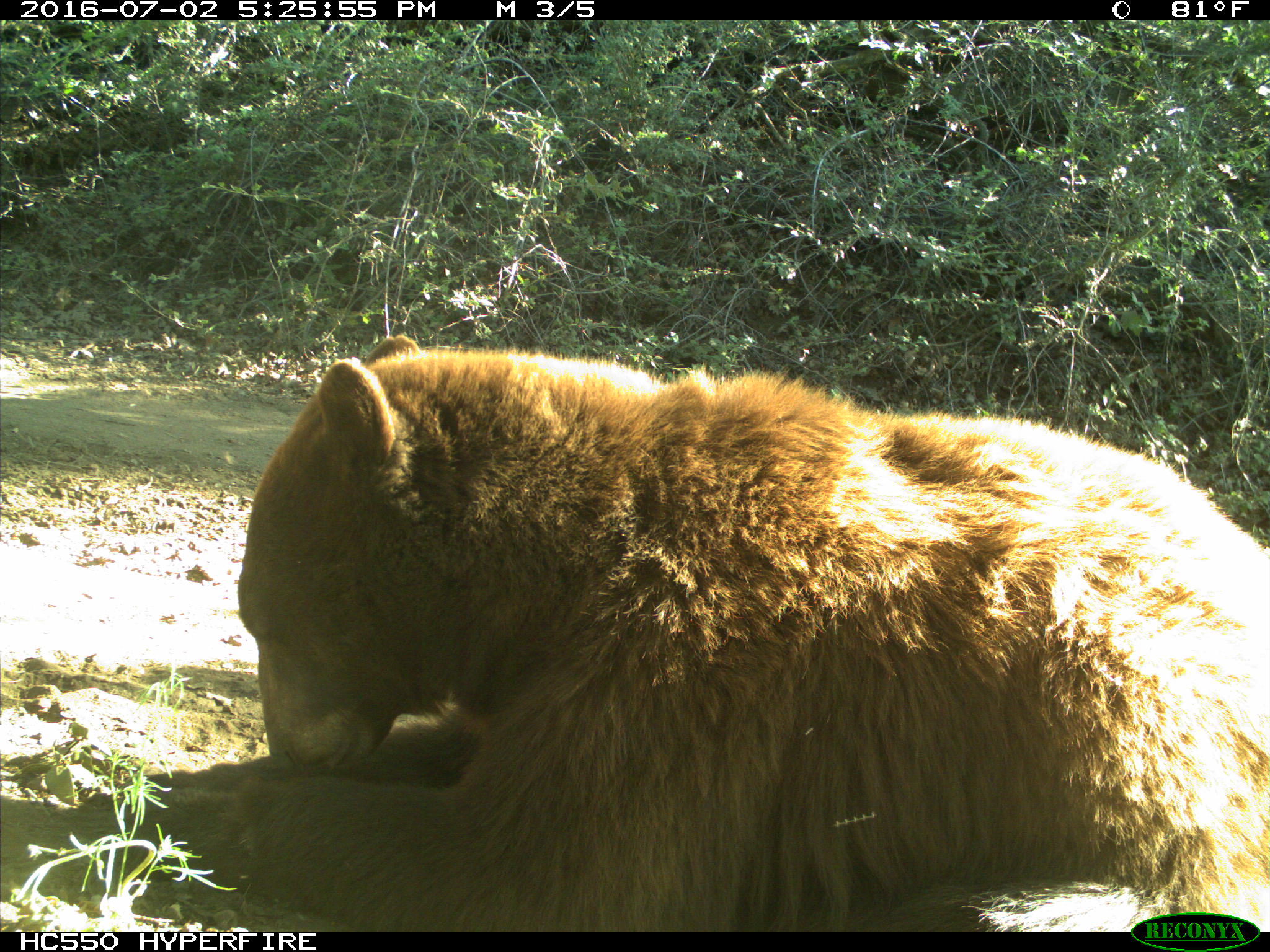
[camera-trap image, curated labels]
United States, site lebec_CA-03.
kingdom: Animalia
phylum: Chordata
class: Mammalia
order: Carnivora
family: Ursidae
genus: Ursus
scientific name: Ursus americanus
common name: american black bear